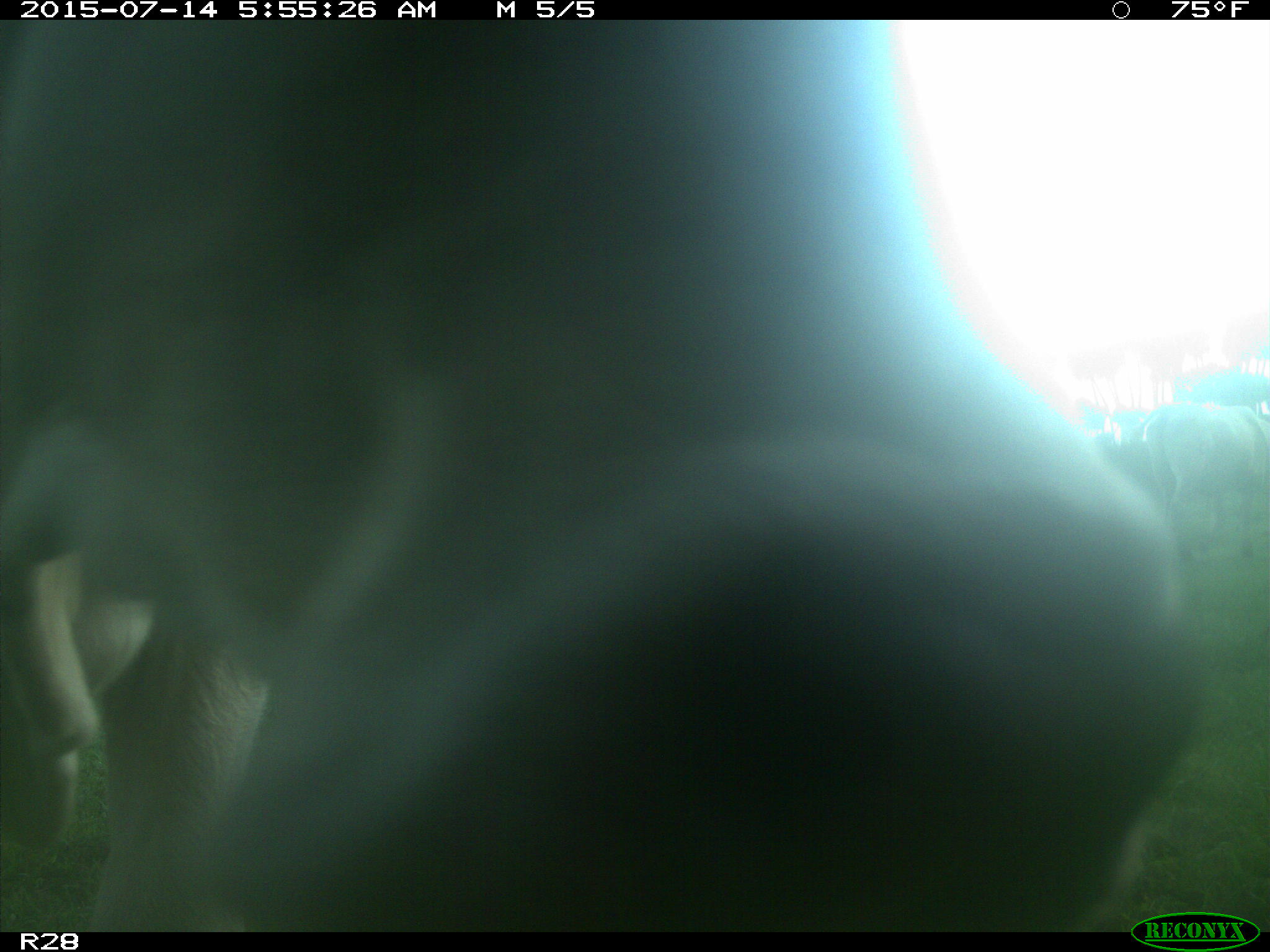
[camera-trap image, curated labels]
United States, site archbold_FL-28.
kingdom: Animalia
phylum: Chordata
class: Mammalia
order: Artiodactyla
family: Bovidae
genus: Bos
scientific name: Bos taurus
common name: domestic cow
Bos taurus (domestic cow).